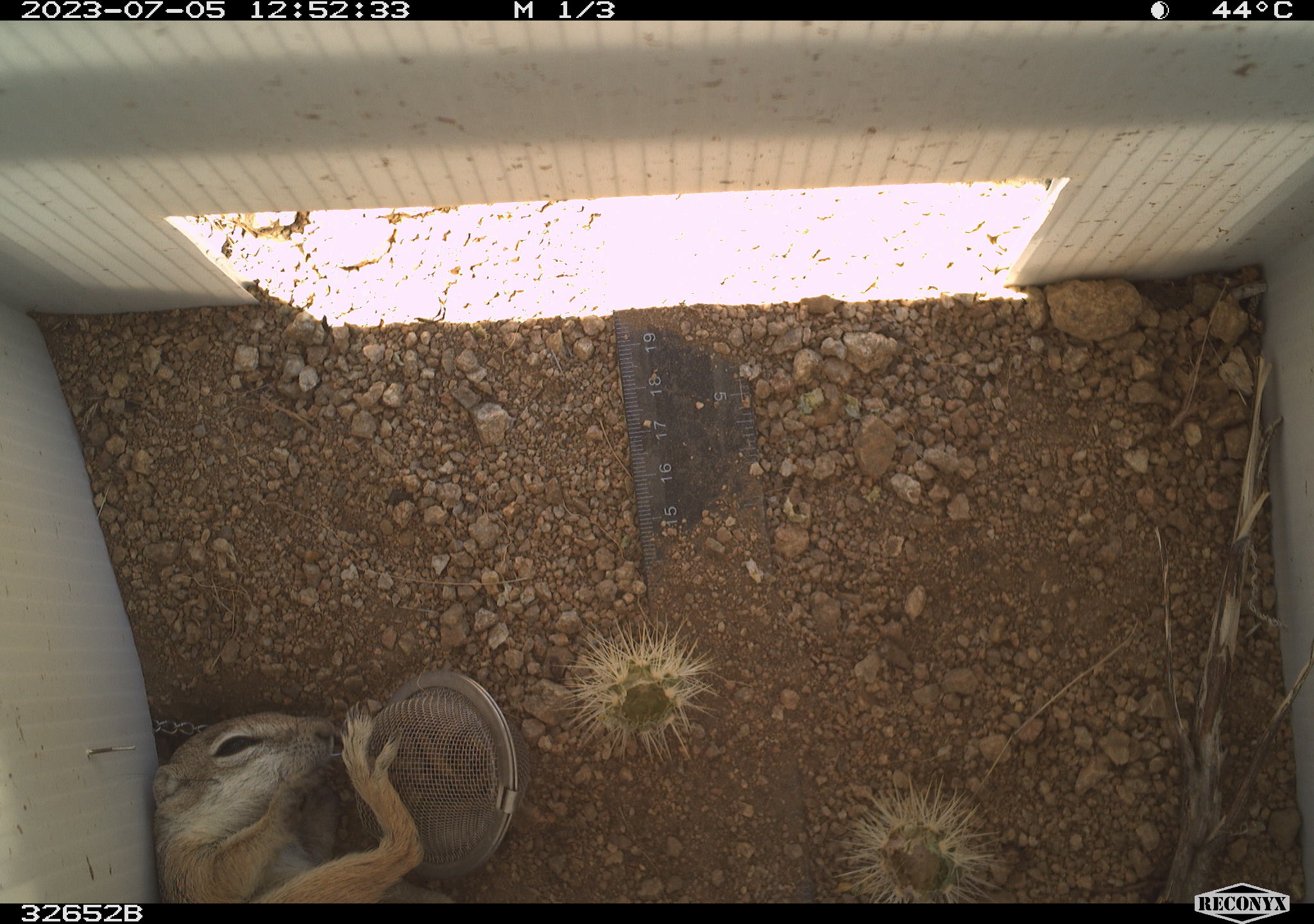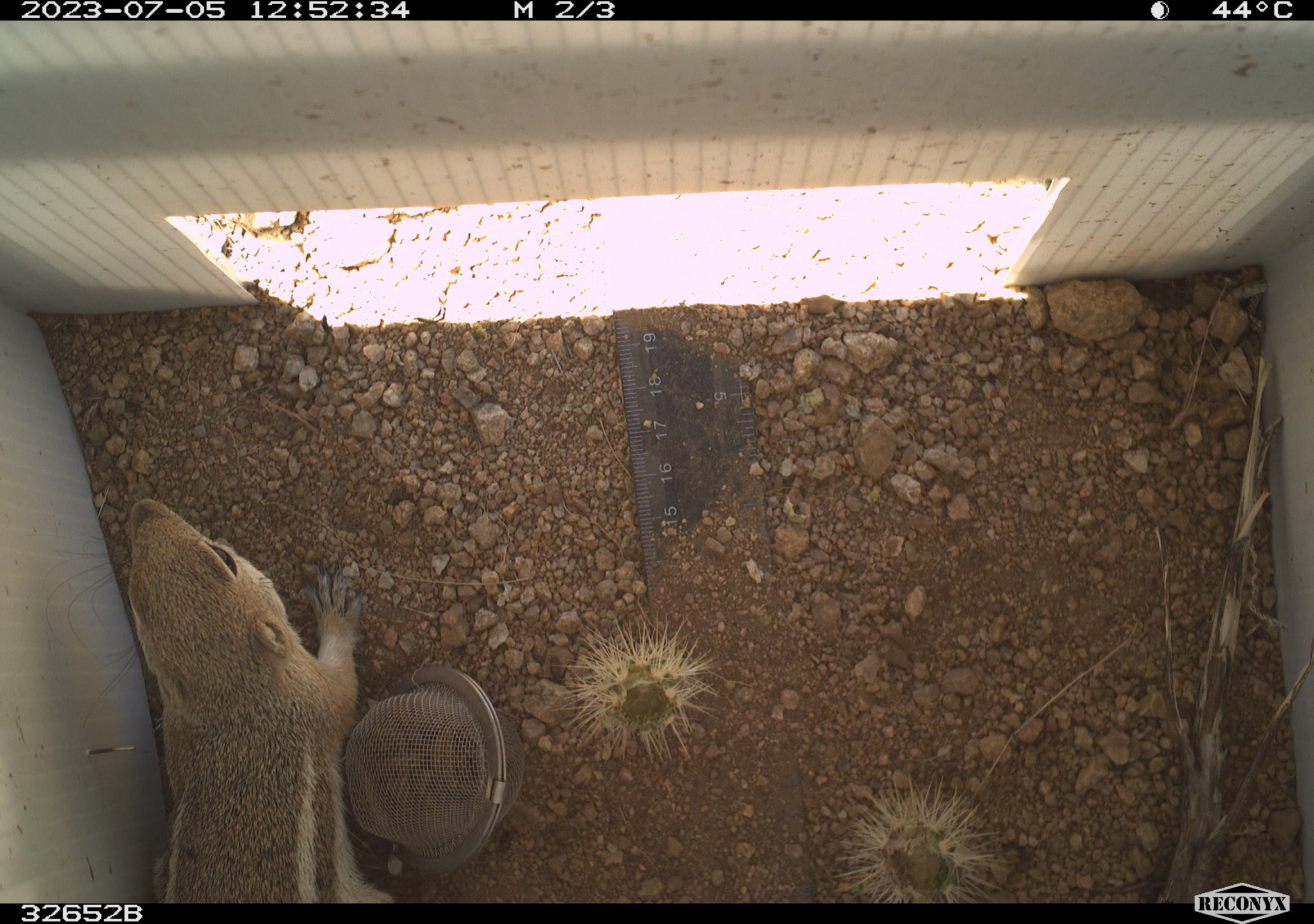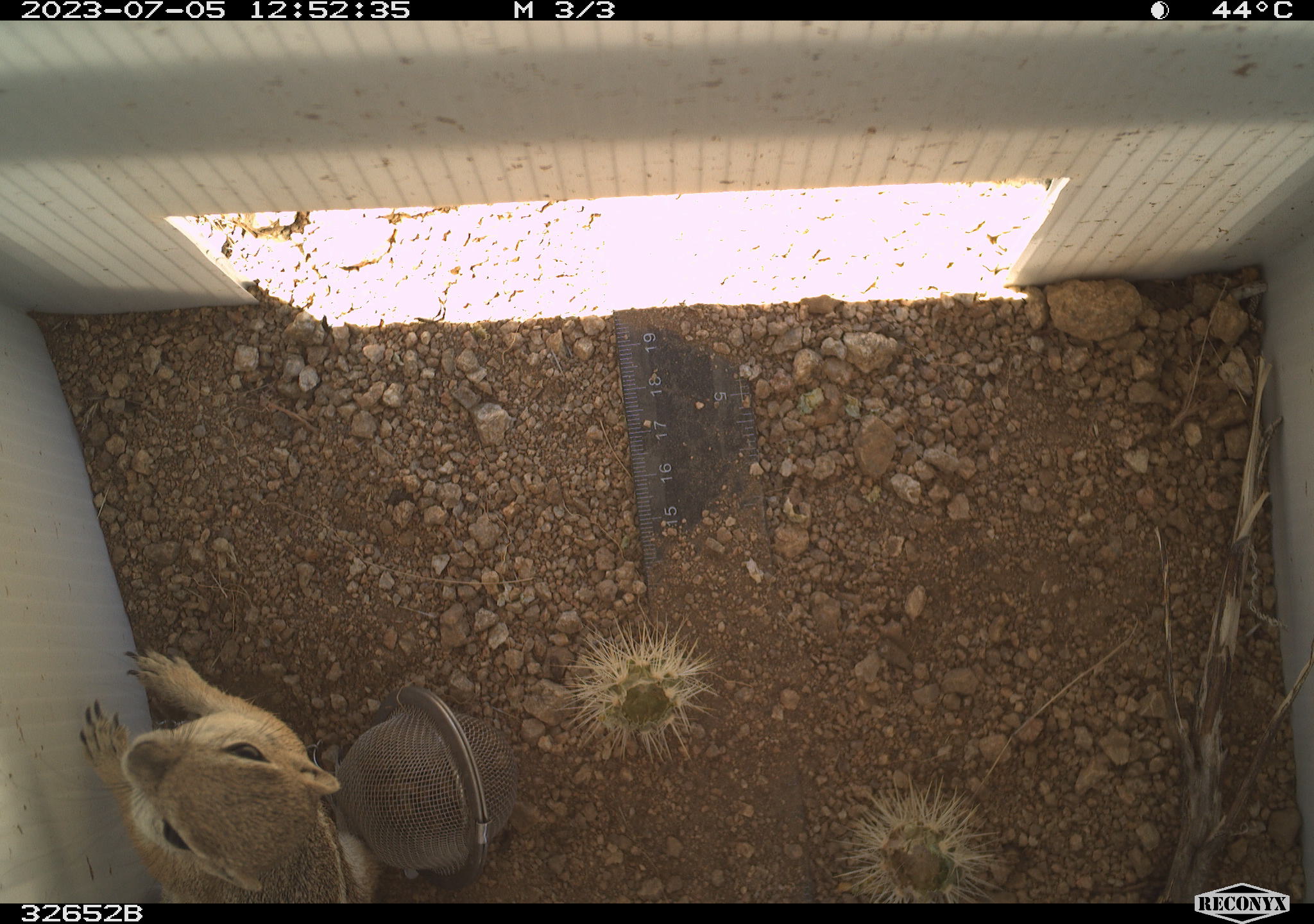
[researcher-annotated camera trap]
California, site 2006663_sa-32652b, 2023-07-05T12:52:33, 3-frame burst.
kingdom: Animalia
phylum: Chordata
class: Mammalia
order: Rodentia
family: Sciuridae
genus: Ammospermophilus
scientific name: Ammospermophilus leucurus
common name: white-tailed antelope squirrel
White-tailed antelope squirrel (Ammospermophilus leucurus).